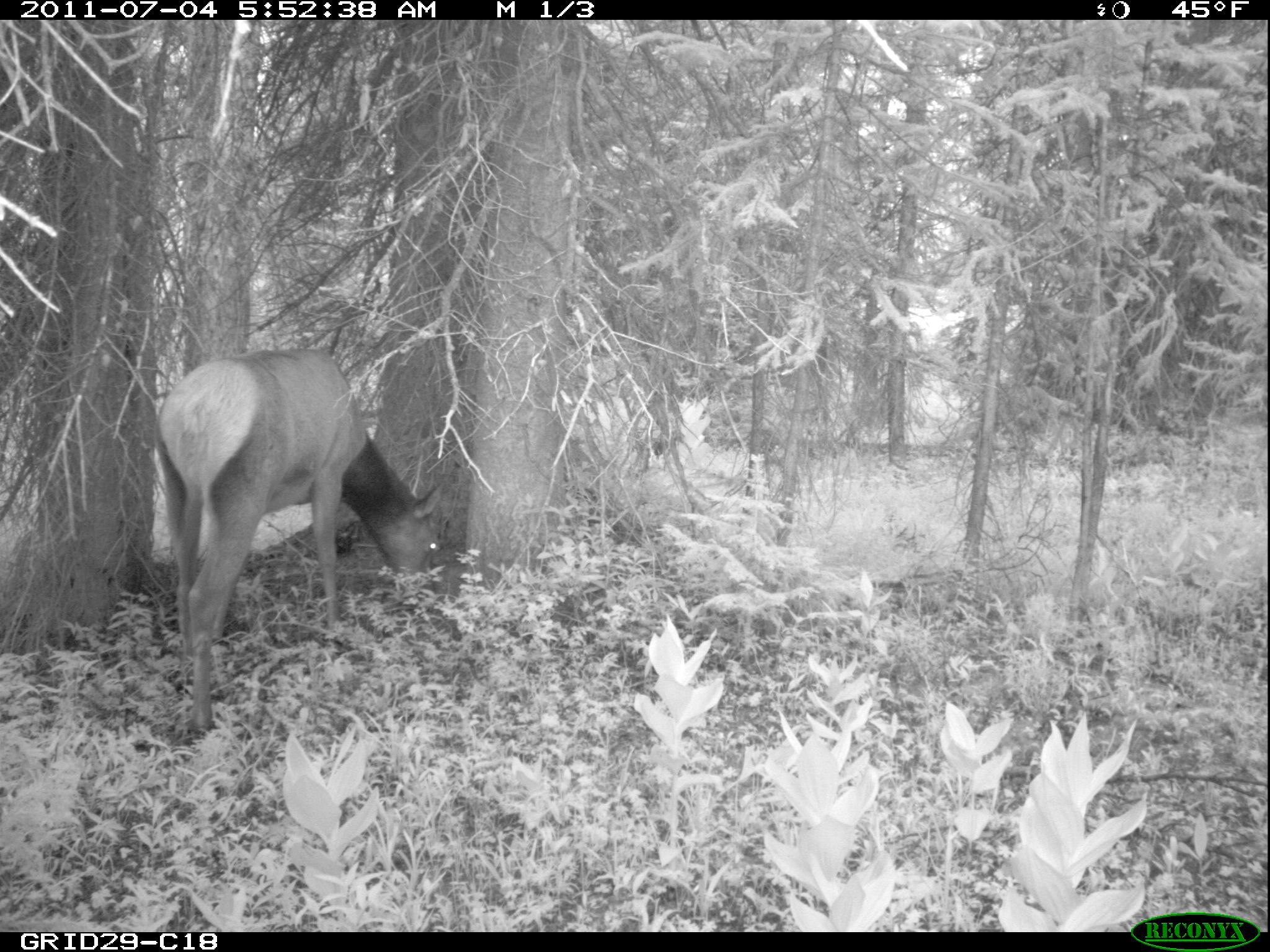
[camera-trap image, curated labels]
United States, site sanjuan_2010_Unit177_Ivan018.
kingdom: Animalia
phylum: Chordata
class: Mammalia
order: Artiodactyla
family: Cervidae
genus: Cervus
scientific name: Cervus elaphus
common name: red deer